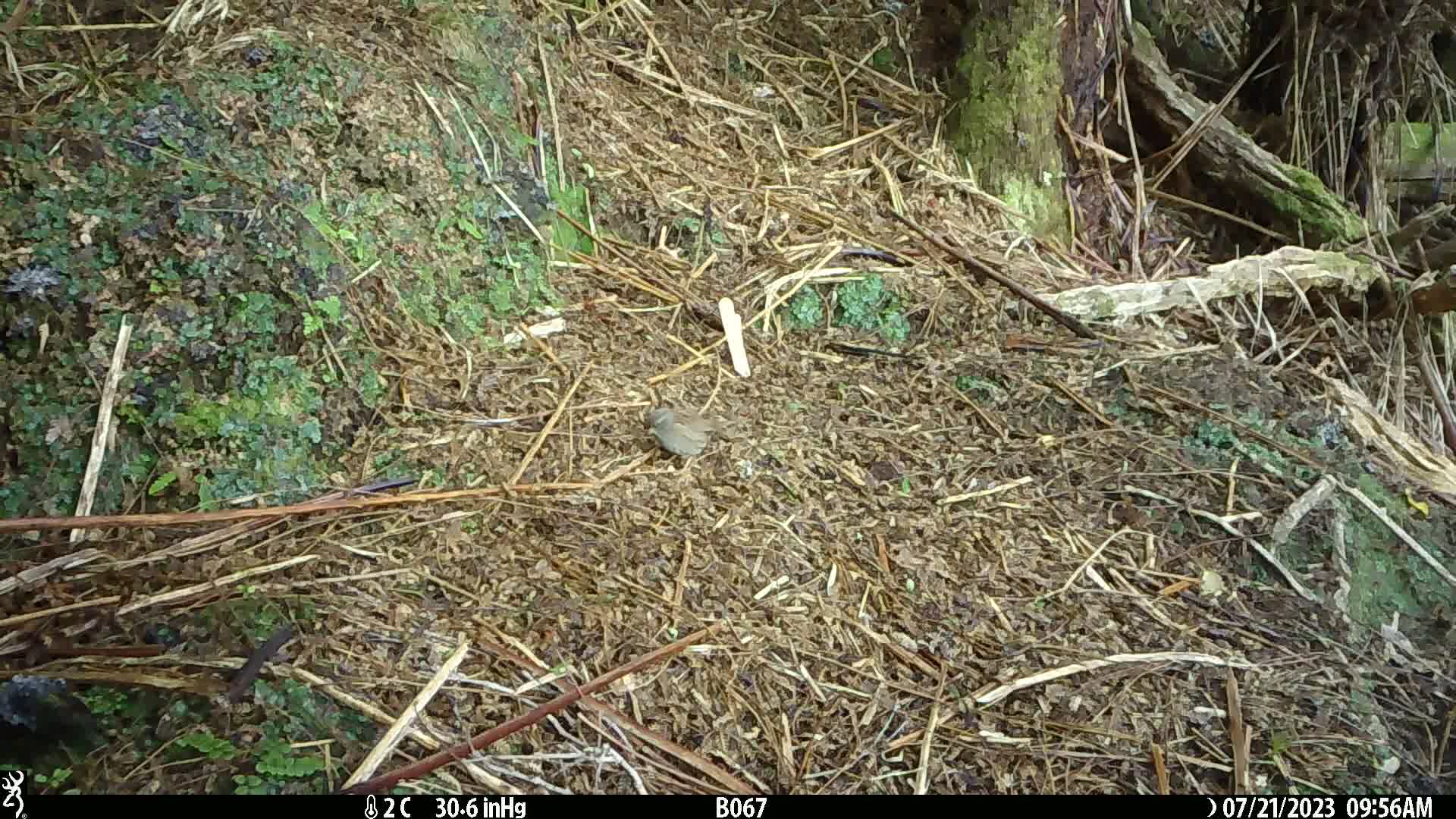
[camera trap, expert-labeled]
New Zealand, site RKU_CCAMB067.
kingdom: Animalia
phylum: Chordata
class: Aves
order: Passeriformes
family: Prunellidae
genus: Prunella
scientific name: Prunella modularis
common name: dunnock